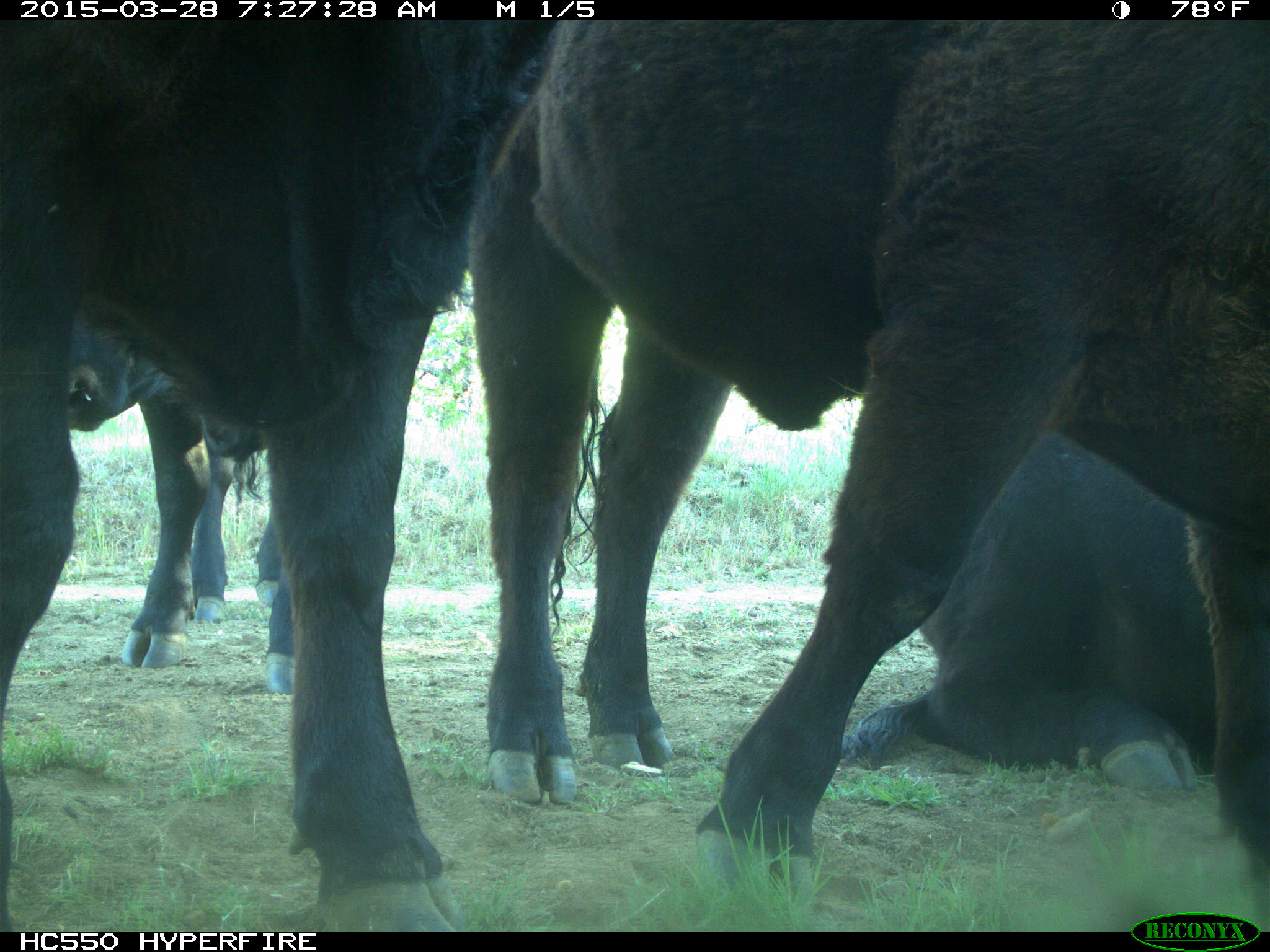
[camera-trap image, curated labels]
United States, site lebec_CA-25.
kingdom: Animalia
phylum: Chordata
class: Mammalia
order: Artiodactyla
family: Bovidae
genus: Bos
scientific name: Bos taurus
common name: domestic cow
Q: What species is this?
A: Bos taurus (domestic cow).